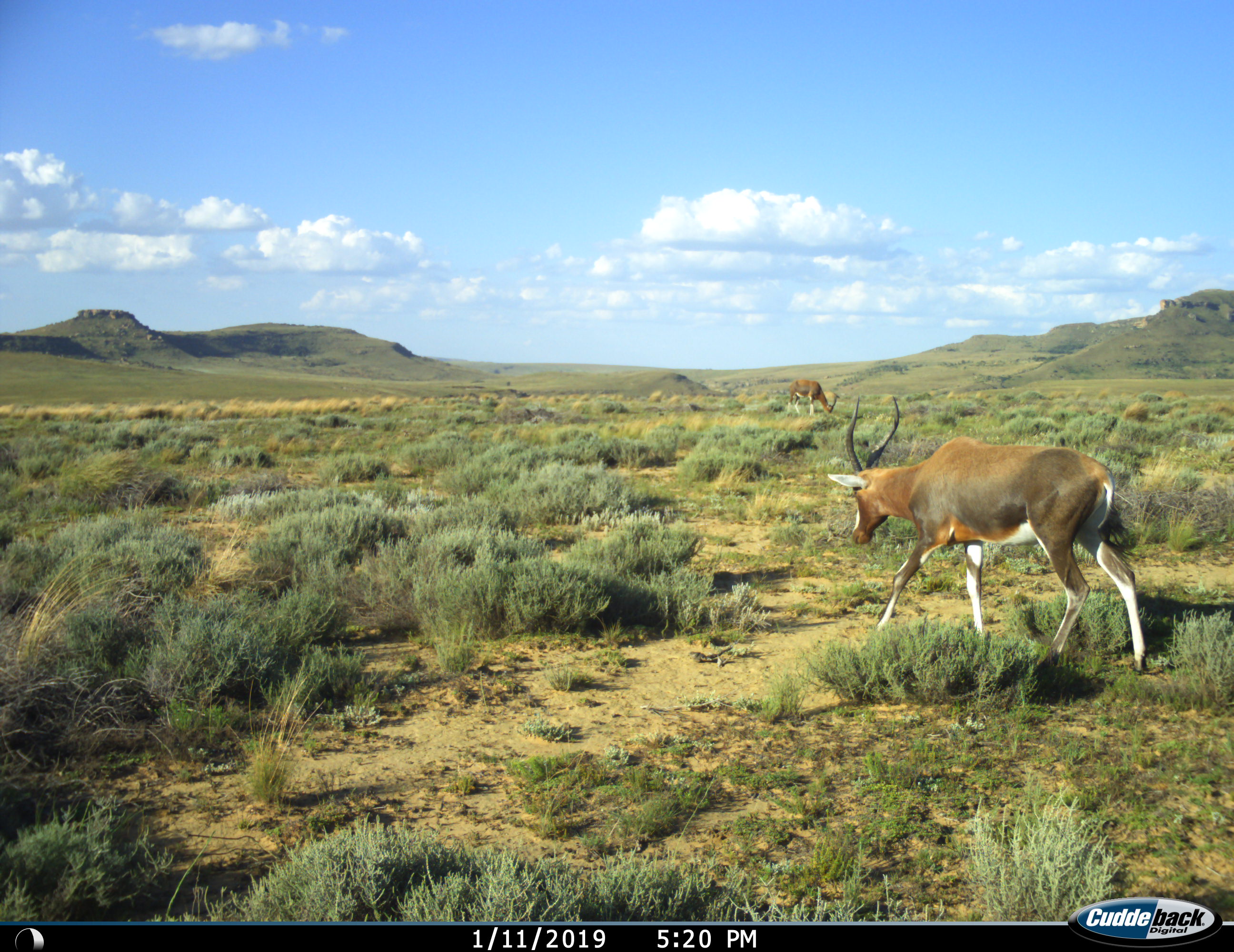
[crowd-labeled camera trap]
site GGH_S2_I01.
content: unidentified animal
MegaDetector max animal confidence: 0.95